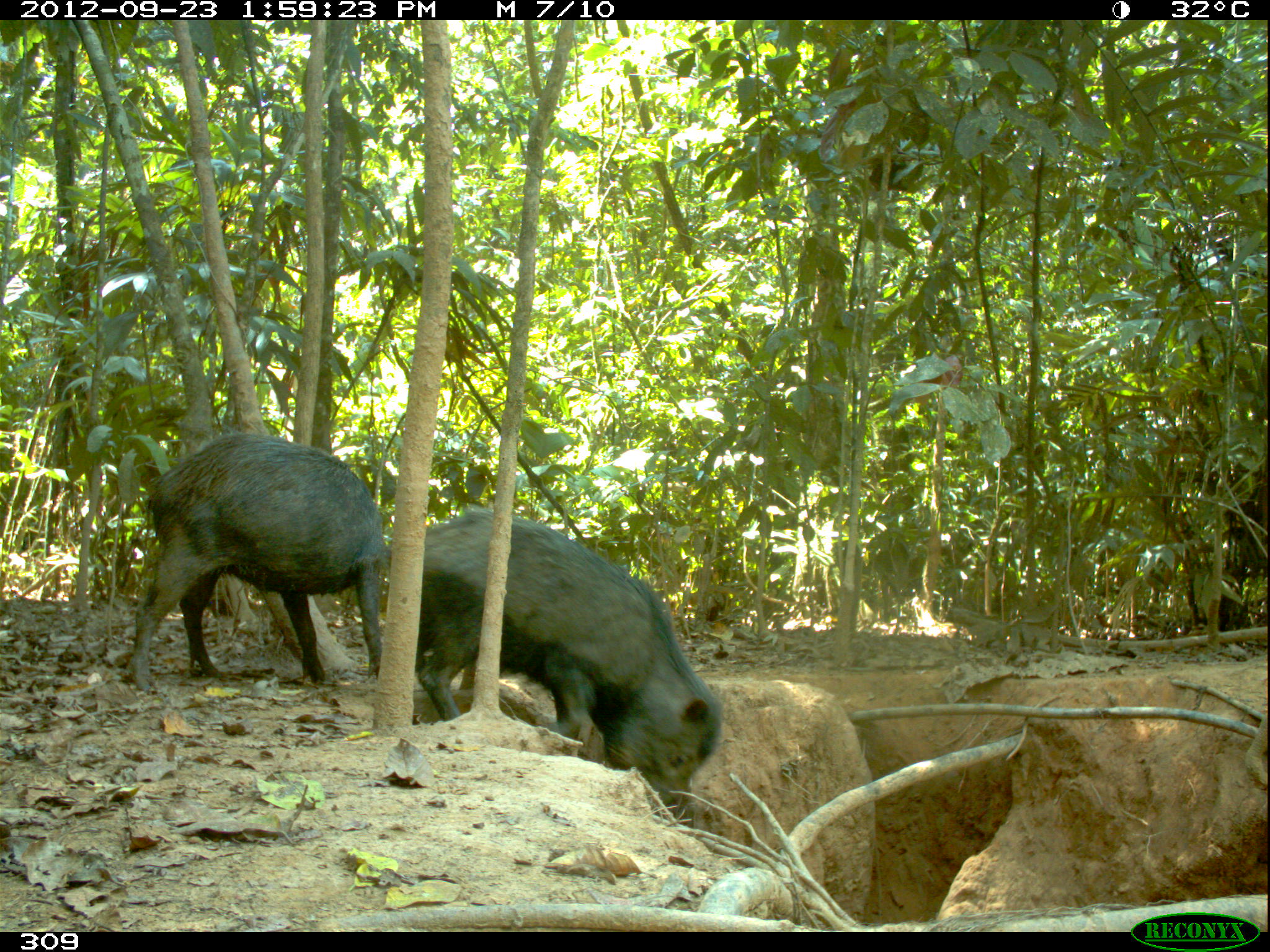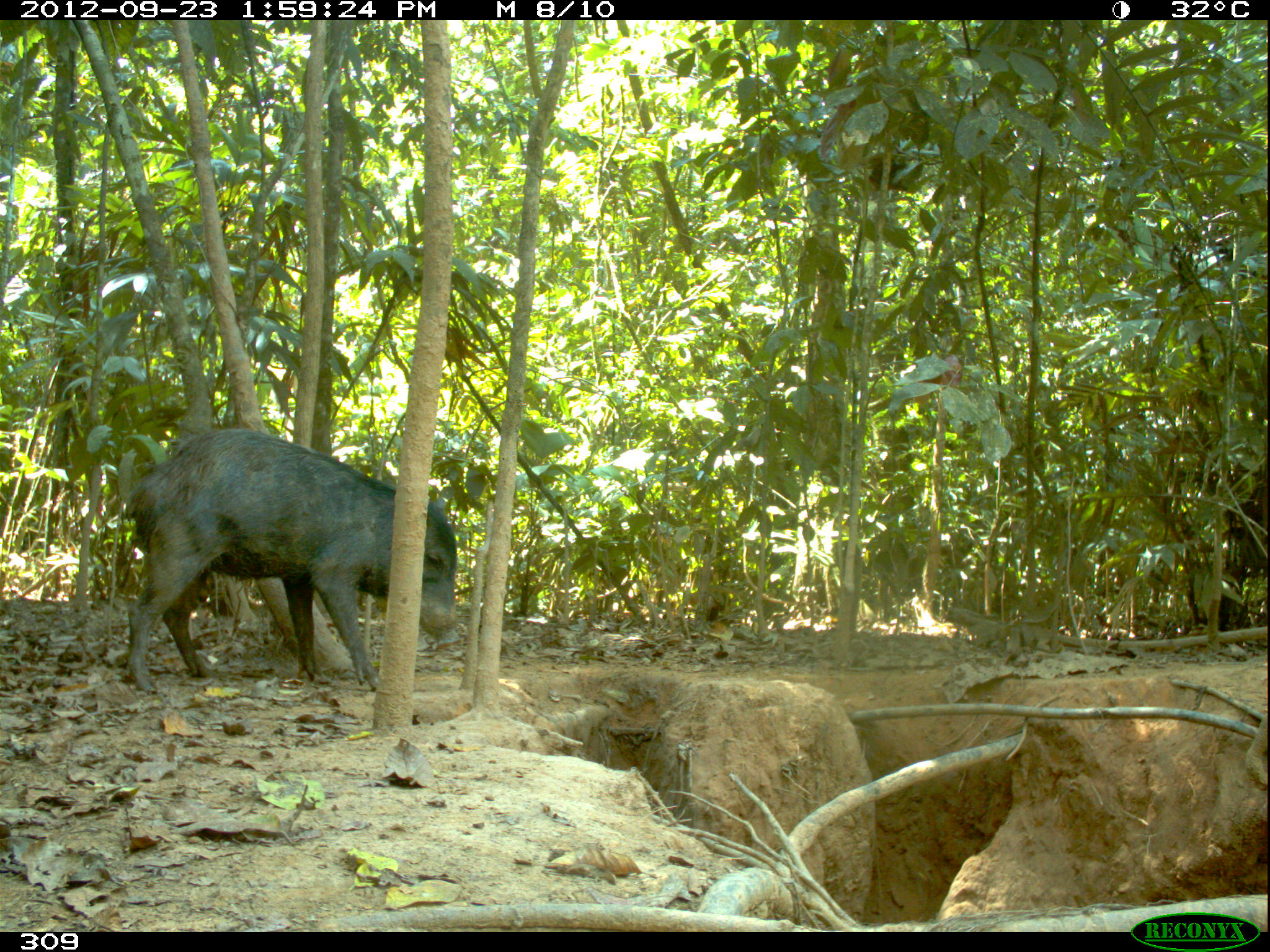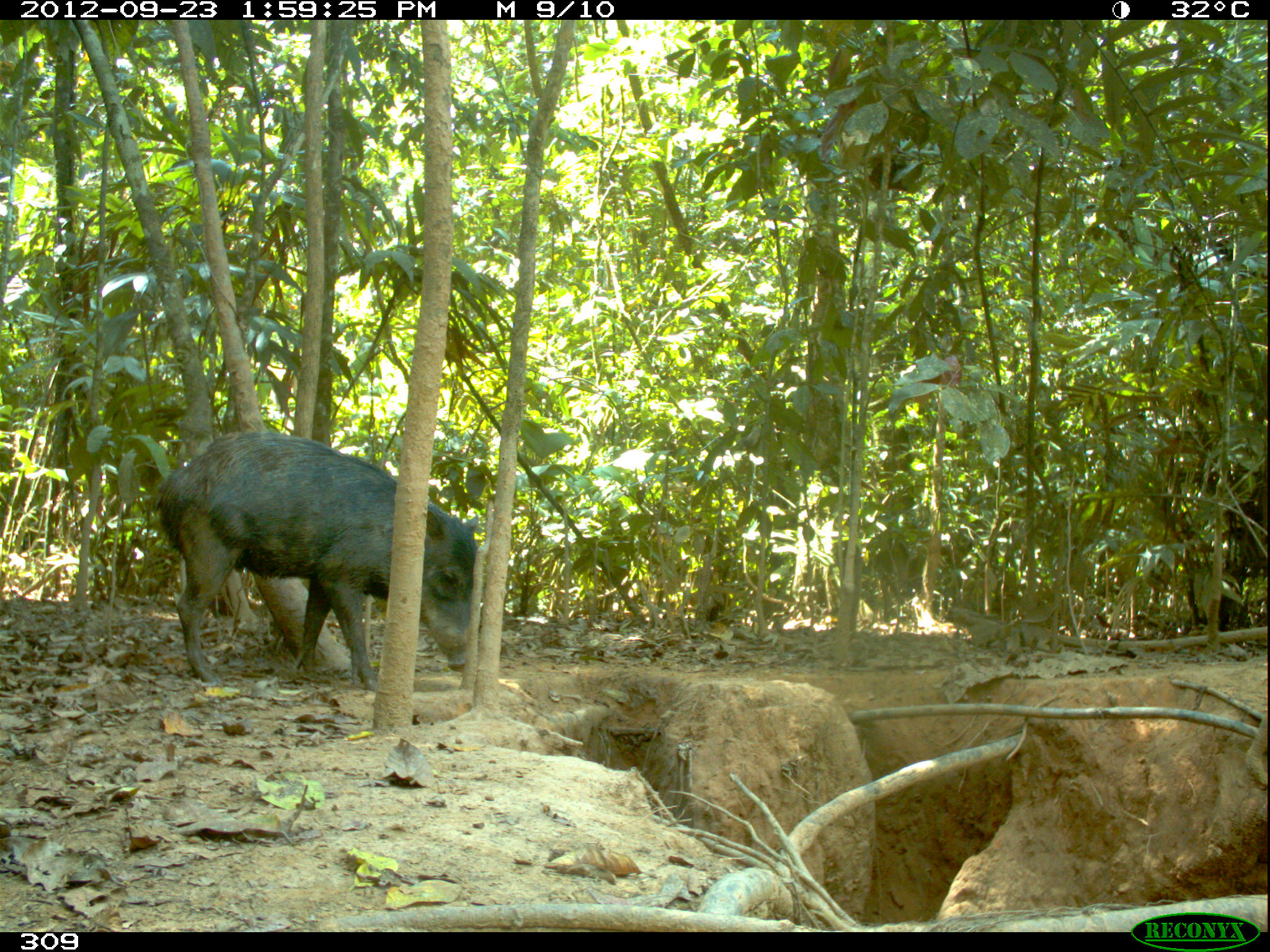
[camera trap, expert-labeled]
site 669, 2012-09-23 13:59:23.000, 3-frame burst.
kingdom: Animalia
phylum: Chordata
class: Mammalia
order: Artiodactyla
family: Tayassuidae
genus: Tayassu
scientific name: Tayassu pecari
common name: white-lipped peccary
Tayassu pecari (white-lipped peccary).